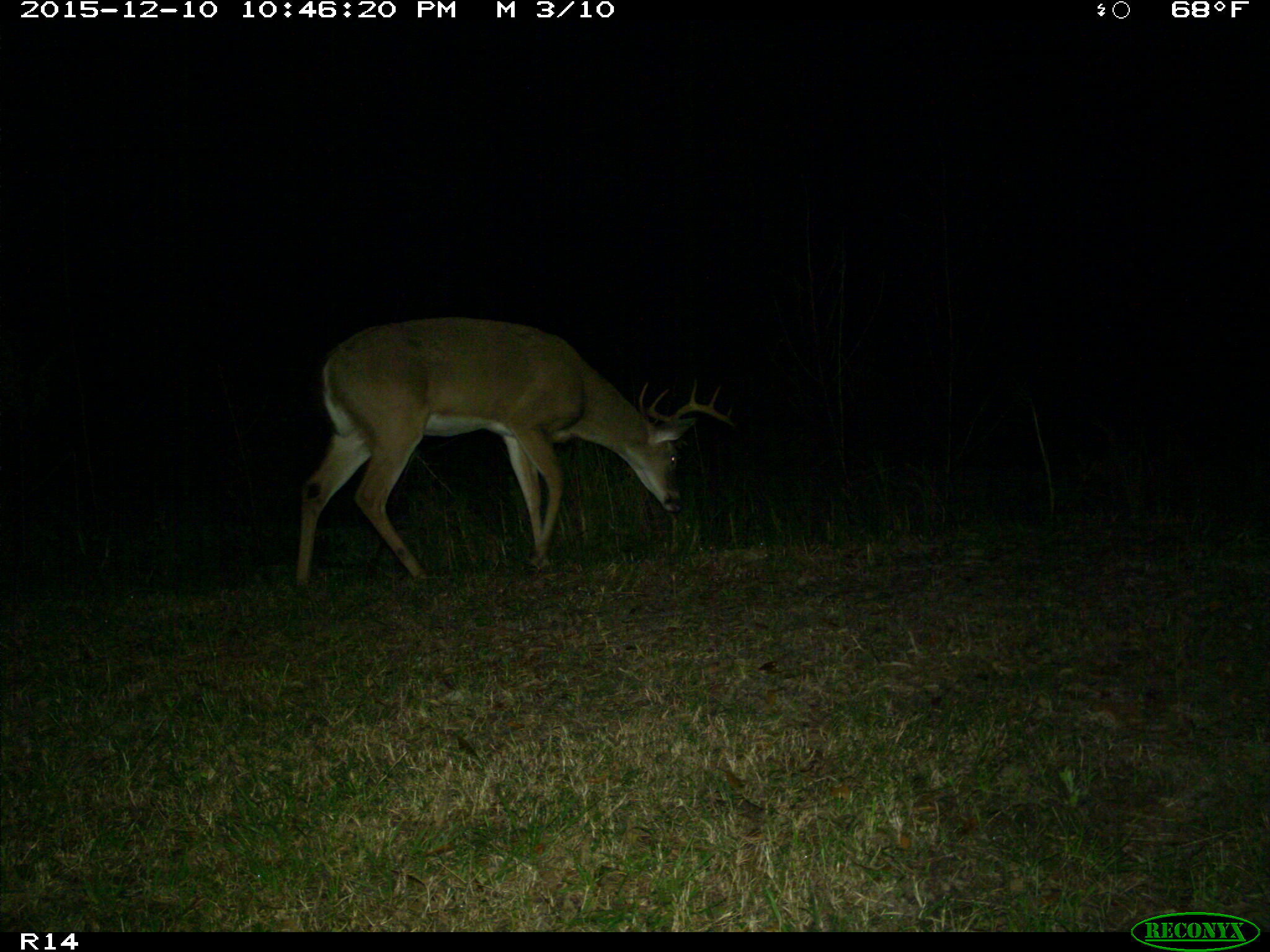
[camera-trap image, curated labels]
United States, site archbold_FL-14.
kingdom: Animalia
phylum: Chordata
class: Mammalia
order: Artiodactyla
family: Cervidae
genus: Odocoileus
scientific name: Odocoileus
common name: deer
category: unidentified deer